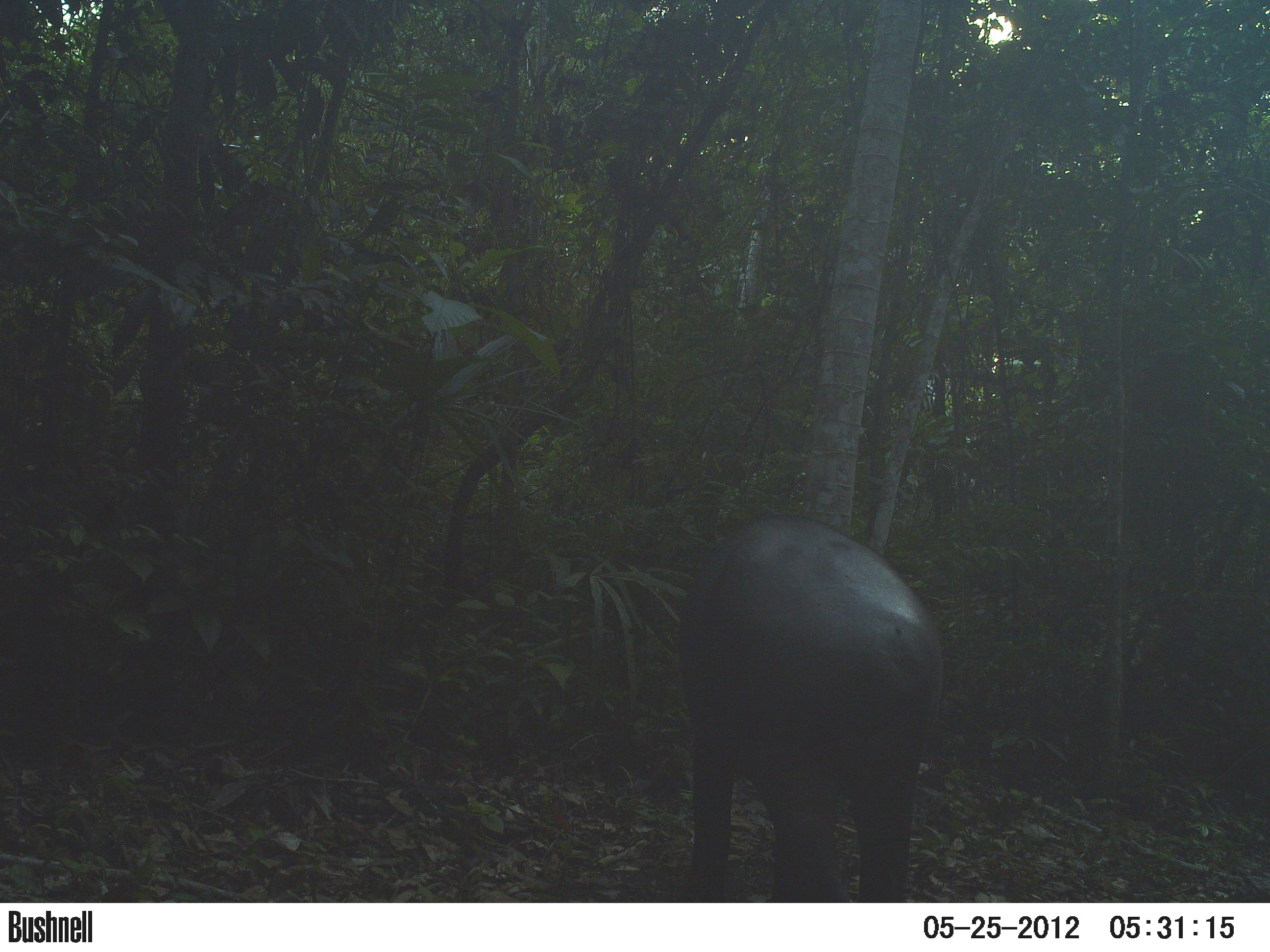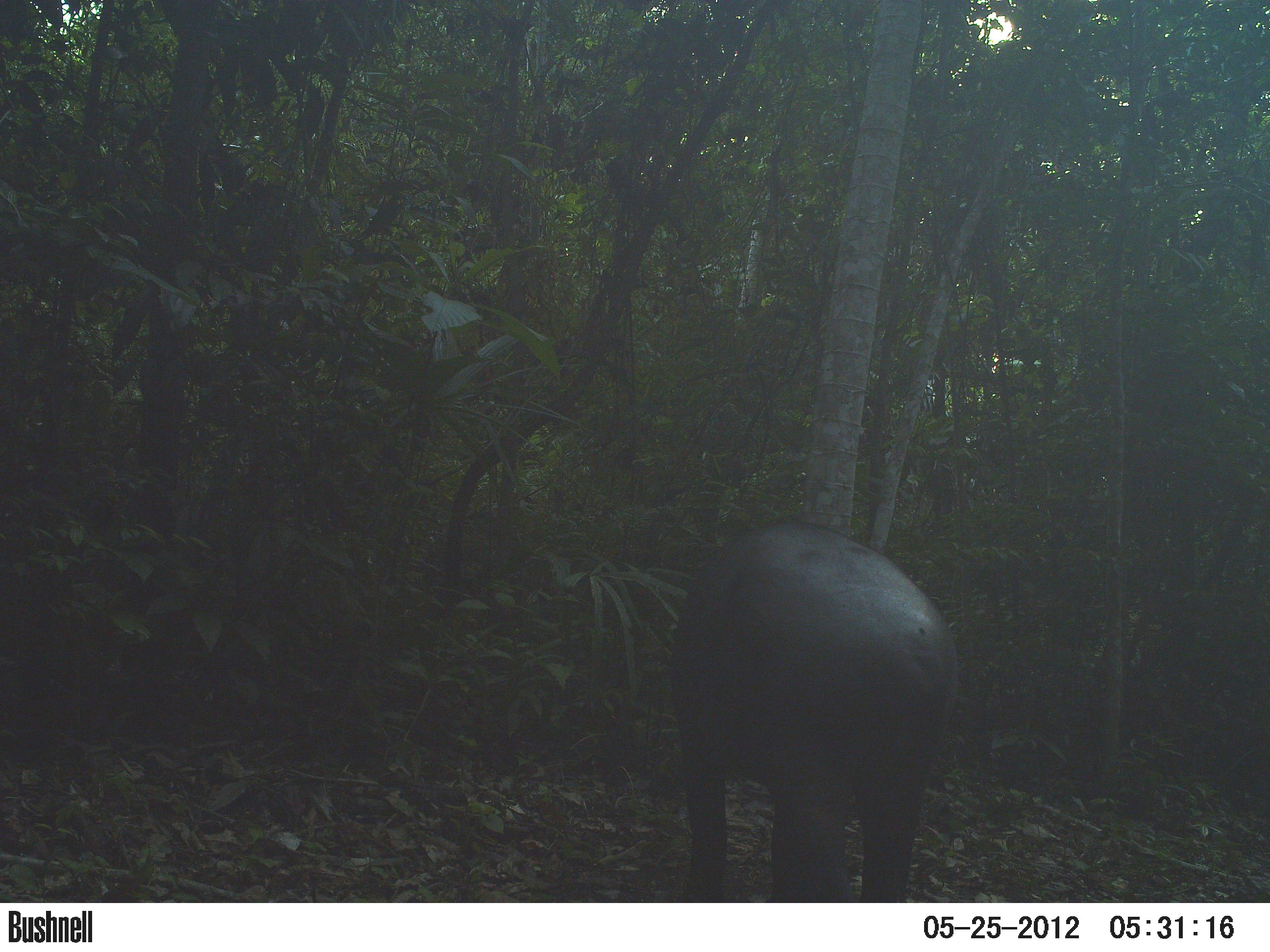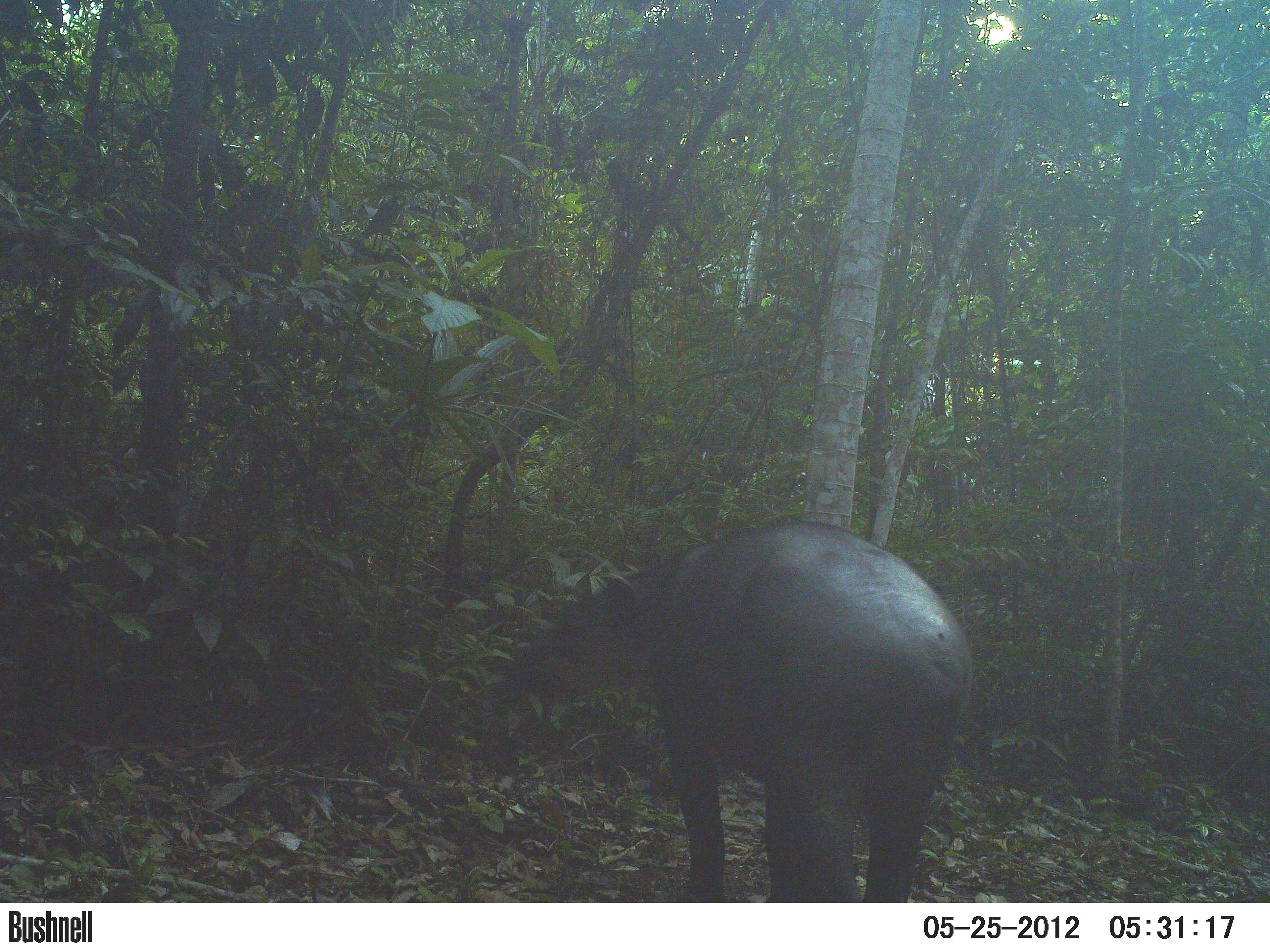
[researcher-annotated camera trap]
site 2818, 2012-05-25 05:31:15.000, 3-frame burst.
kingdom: Animalia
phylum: Chordata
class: Mammalia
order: Perissodactyla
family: Tapiridae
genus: Tapirus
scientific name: Tapirus bairdii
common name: baird's tapir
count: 1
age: adult